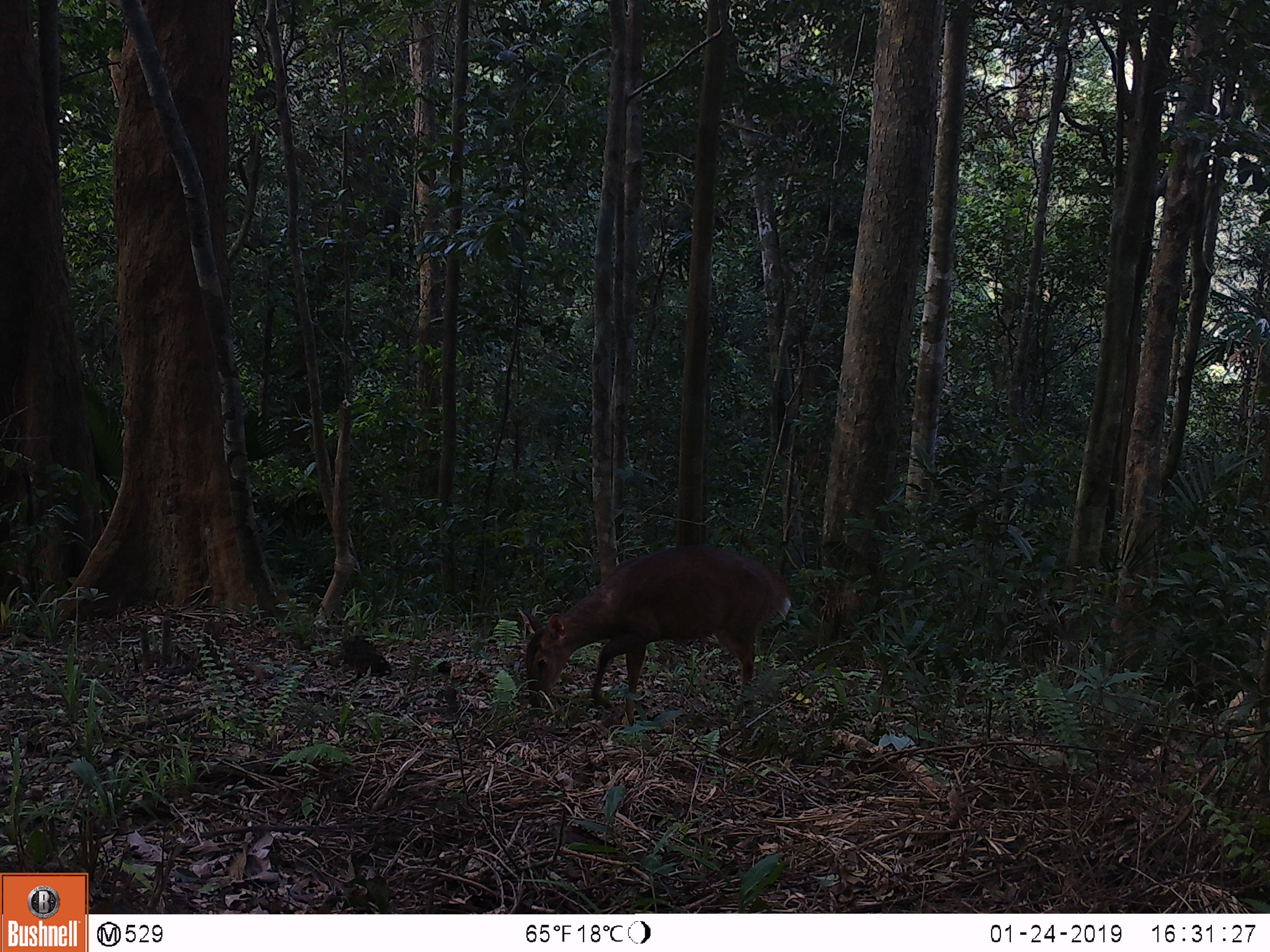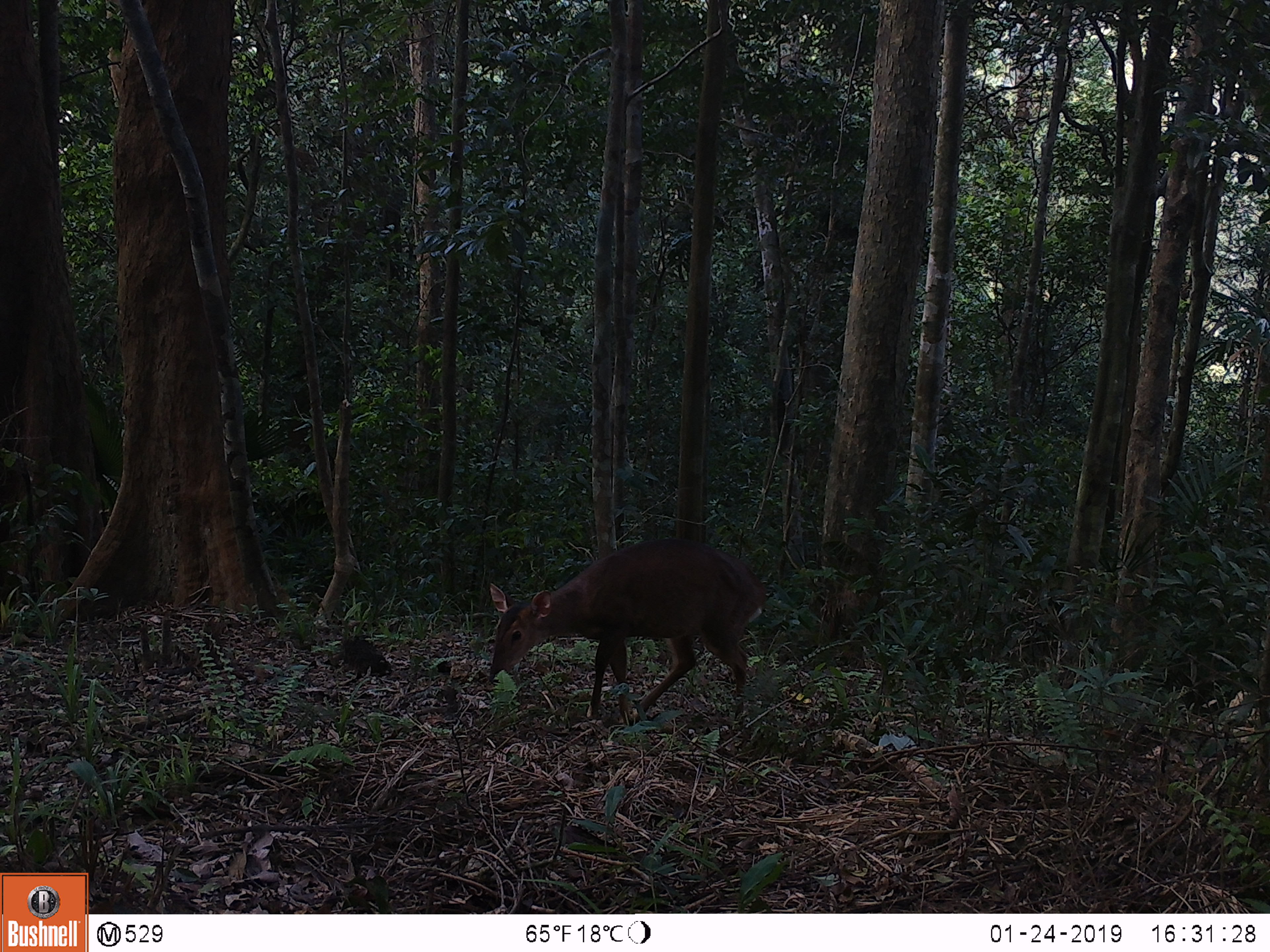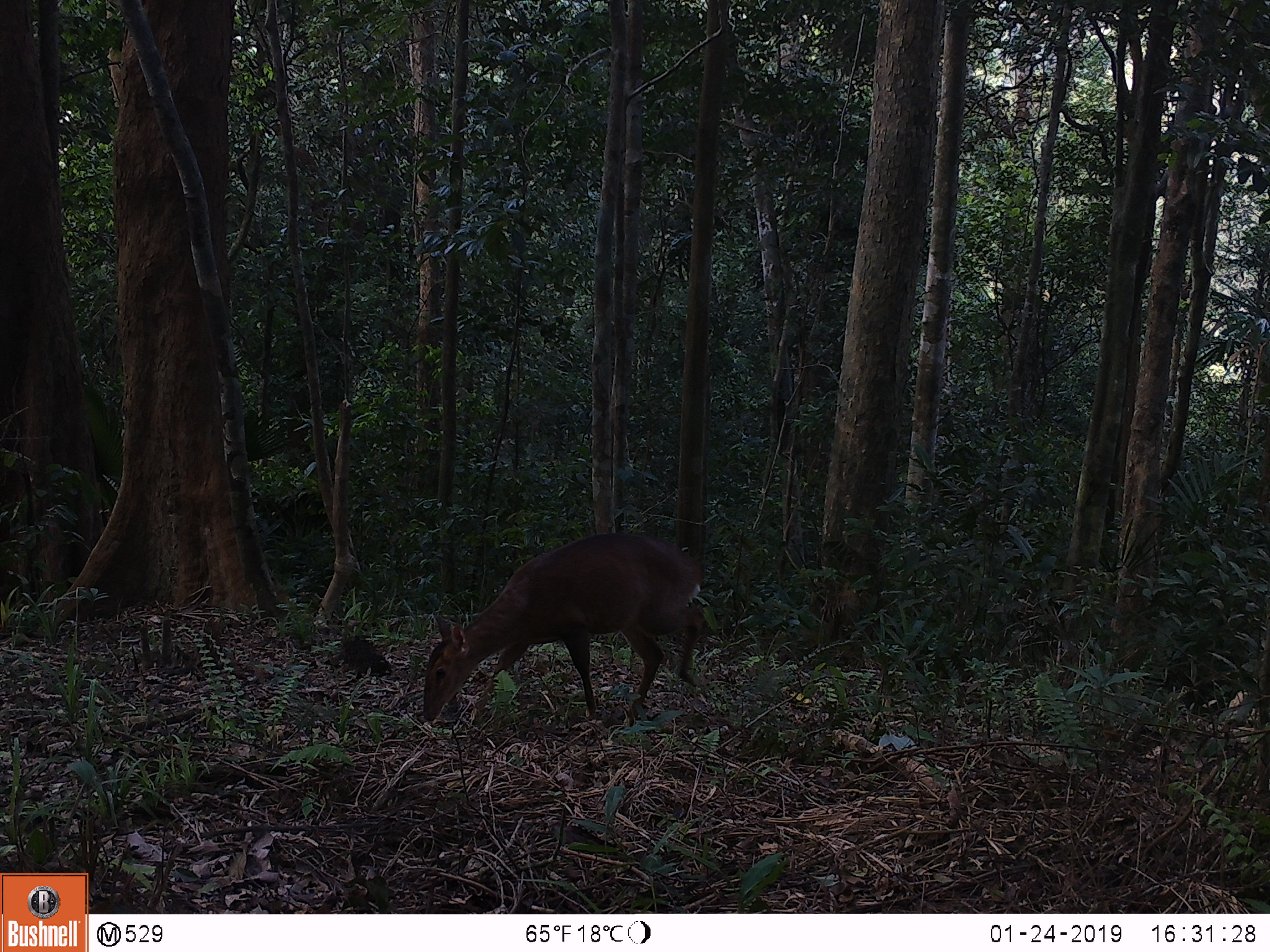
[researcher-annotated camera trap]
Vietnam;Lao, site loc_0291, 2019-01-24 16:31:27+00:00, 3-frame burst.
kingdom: Animalia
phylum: Chordata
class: Mammalia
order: Artiodactyla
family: Cervidae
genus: Muntiacus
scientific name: Muntiacus vuquangensis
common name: large-antlered muntjac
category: large antlered muntjac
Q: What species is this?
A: Large antlered muntjac (large-antlered muntjac) (Muntiacus vuquangensis).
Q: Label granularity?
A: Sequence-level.